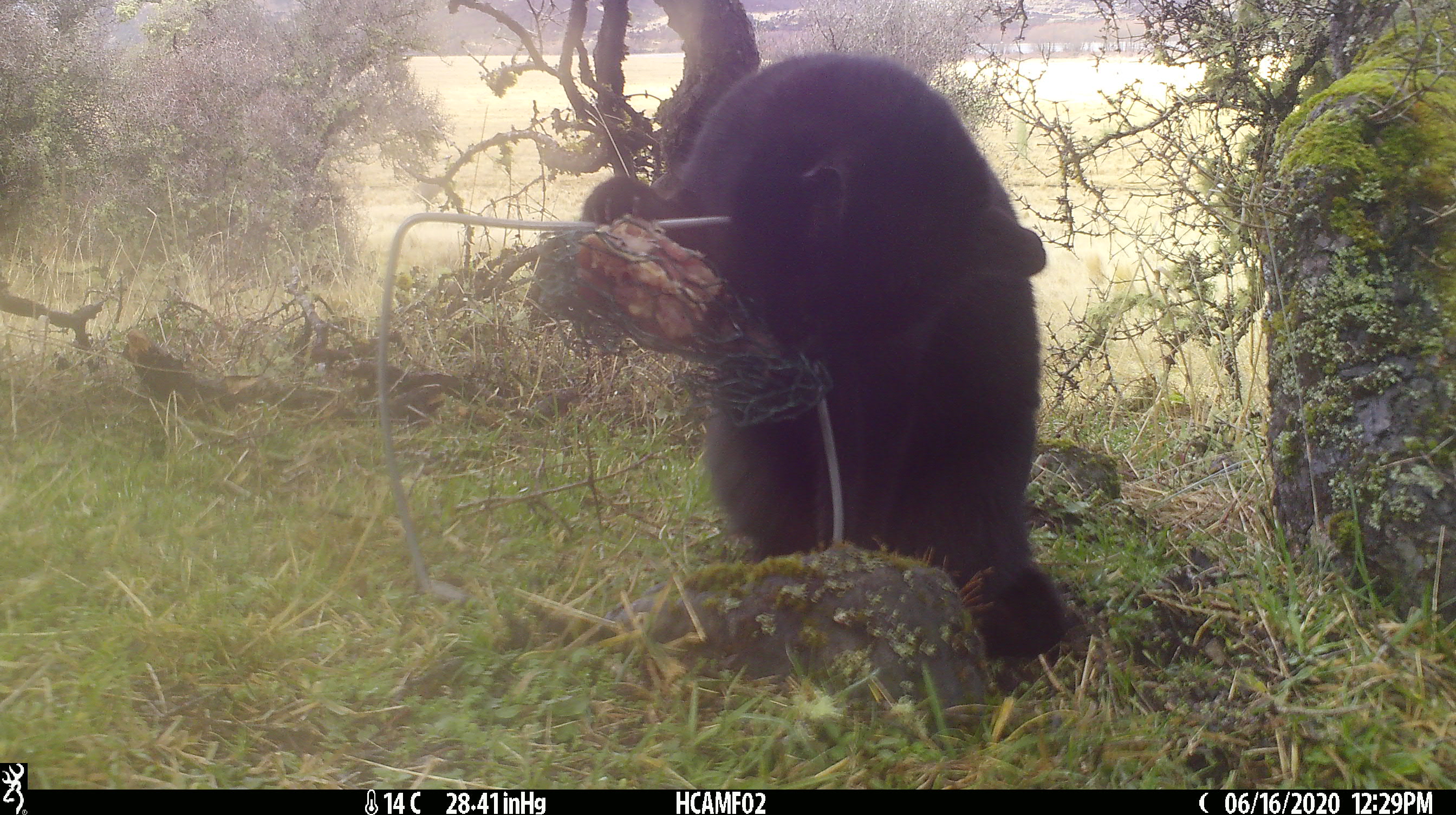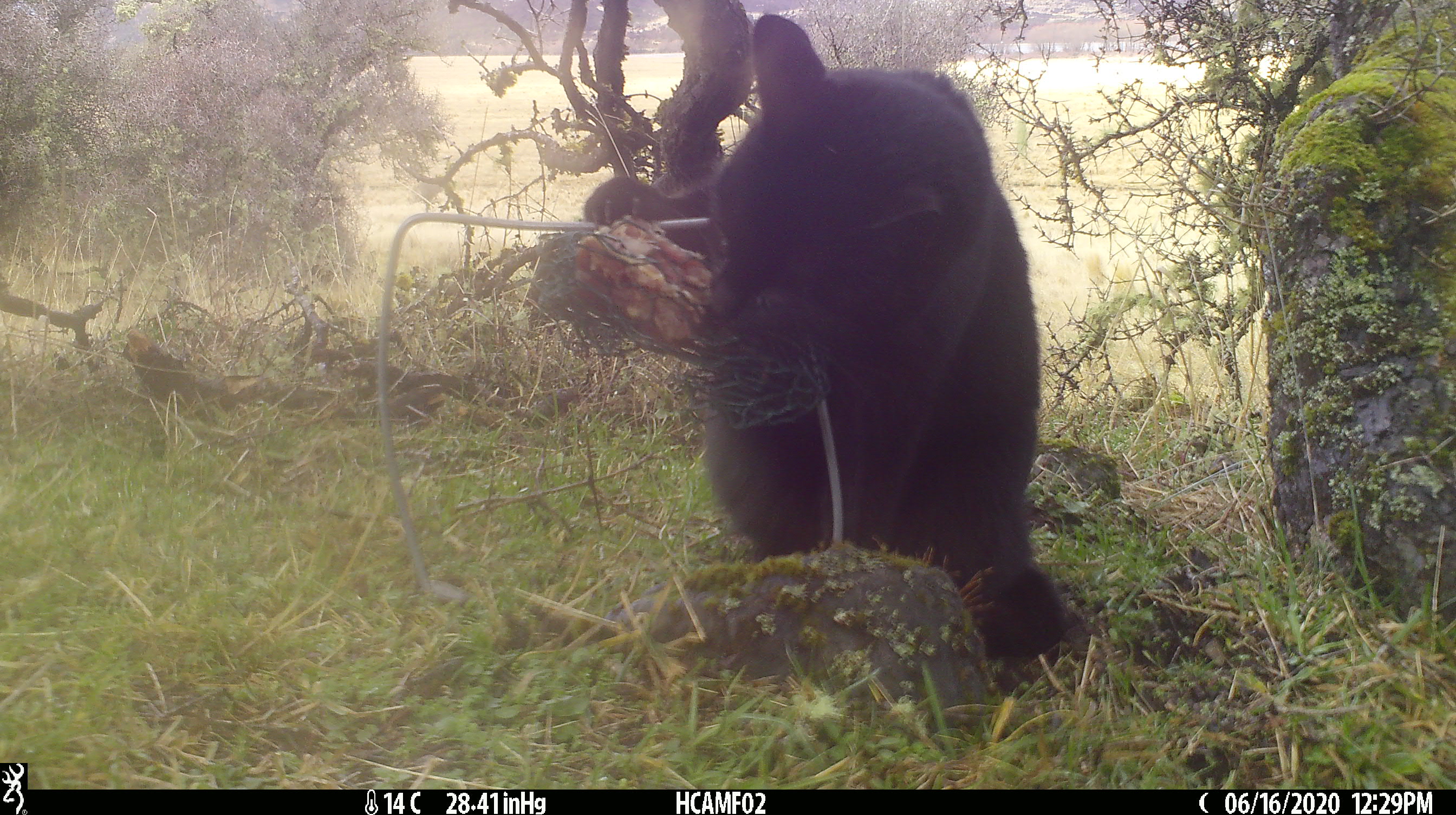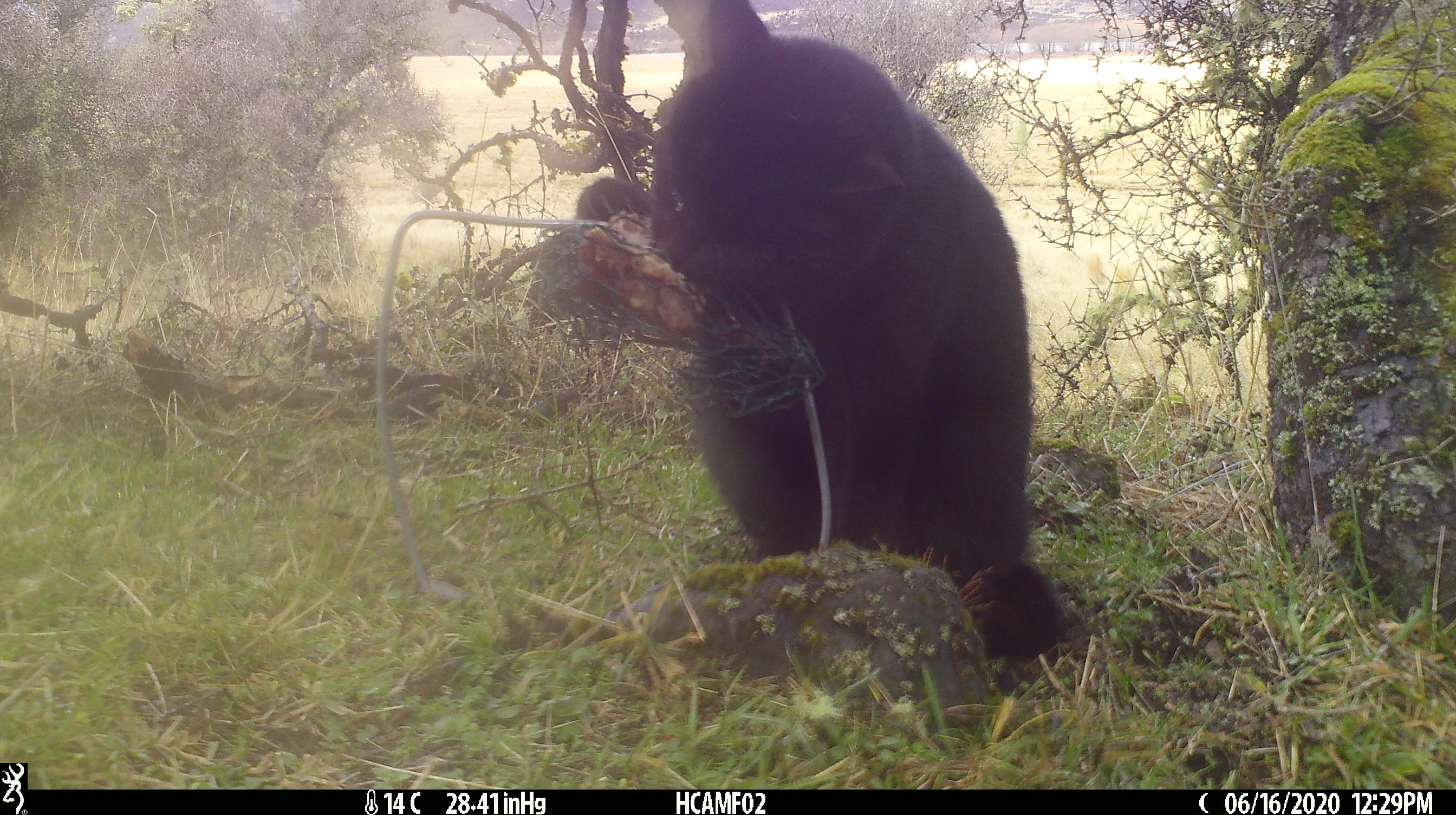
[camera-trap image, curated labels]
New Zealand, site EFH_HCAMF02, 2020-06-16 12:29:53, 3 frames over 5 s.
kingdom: Animalia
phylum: Chordata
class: Mammalia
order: Carnivora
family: Felidae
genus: Felis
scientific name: Felis catus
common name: domestic cat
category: cat